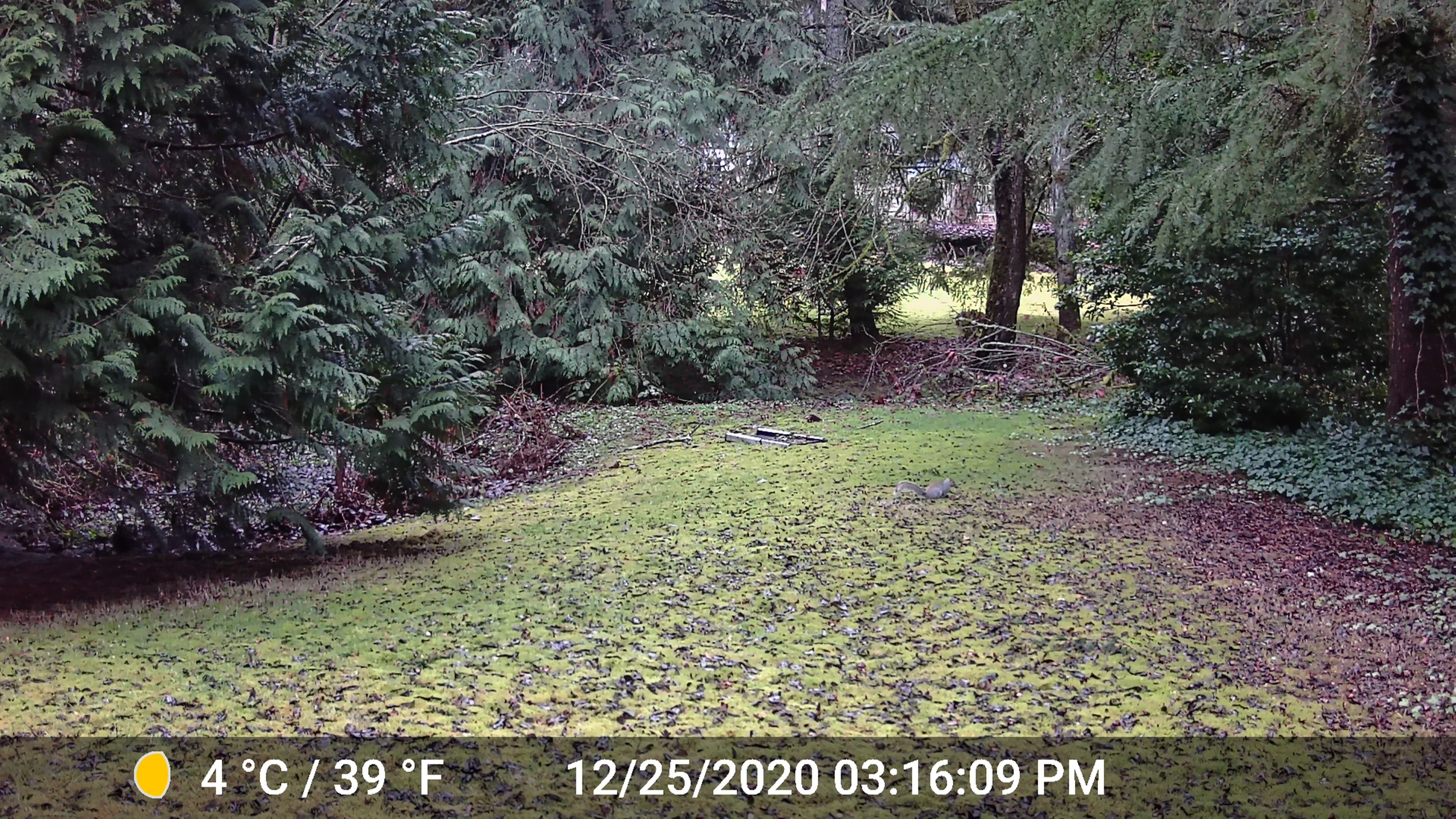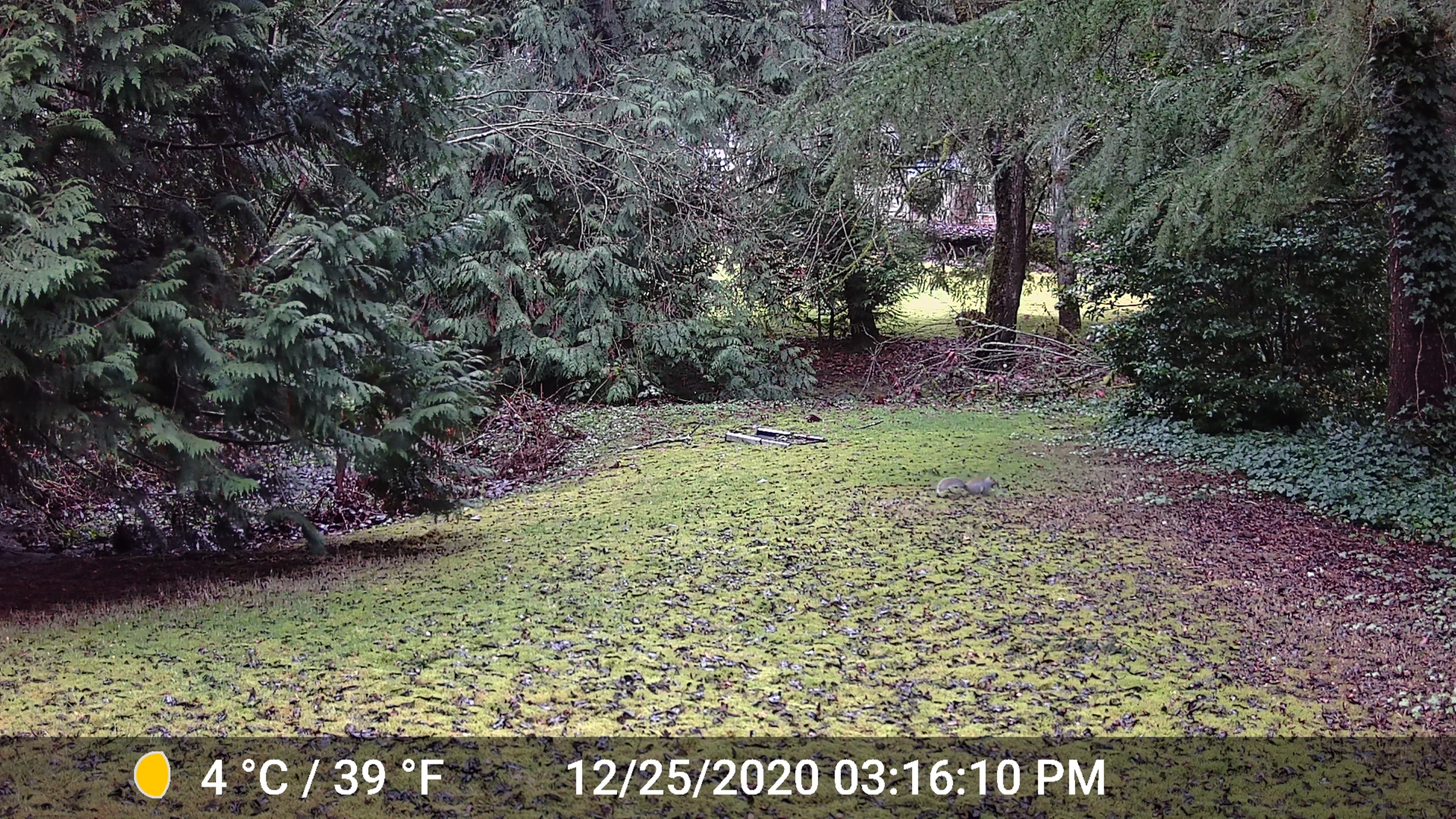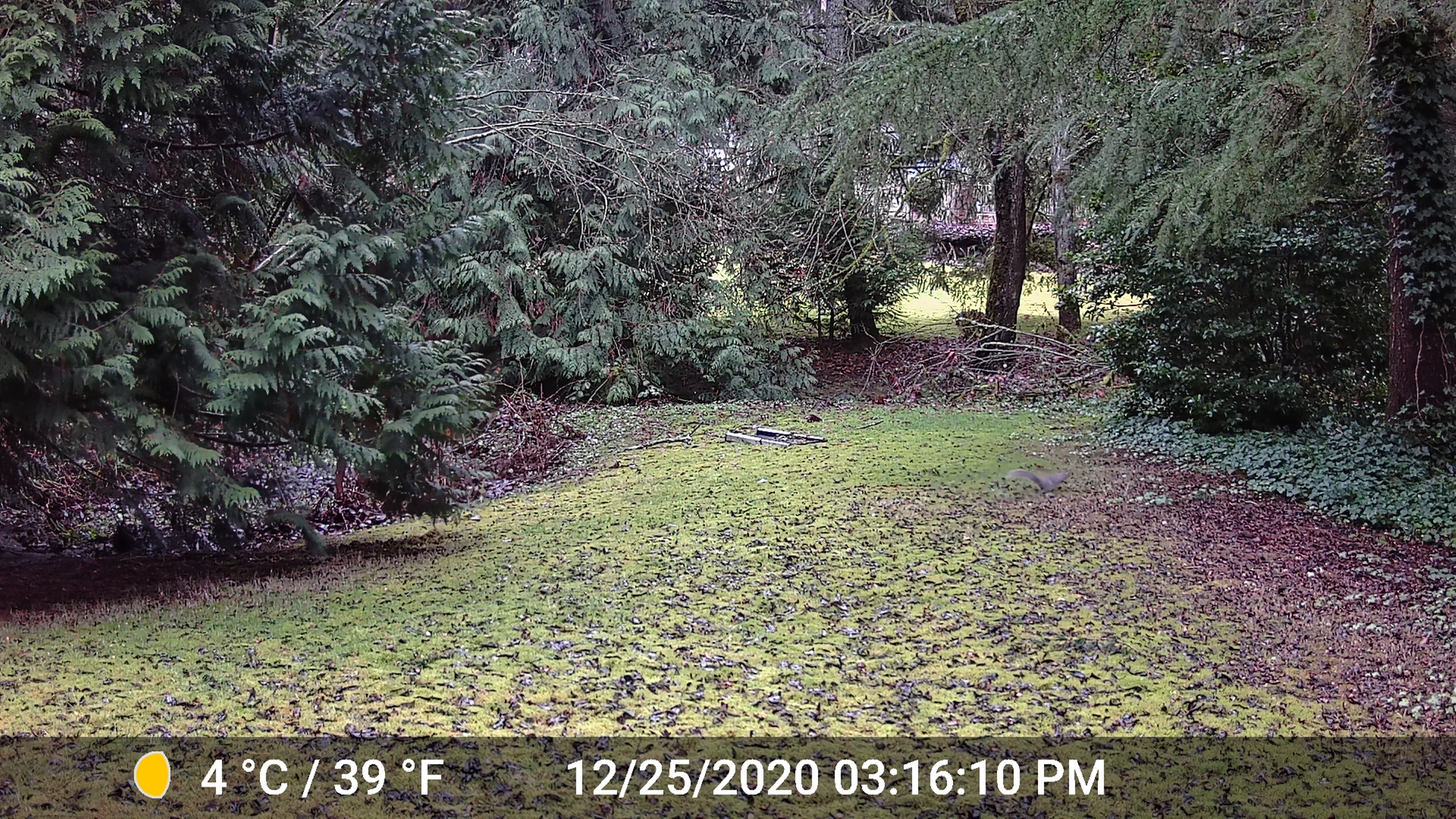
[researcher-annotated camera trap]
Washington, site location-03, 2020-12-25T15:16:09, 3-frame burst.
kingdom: Animalia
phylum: Chordata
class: Mammalia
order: Rodentia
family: Sciuridae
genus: Sciurus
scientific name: Sciurus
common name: squirrel